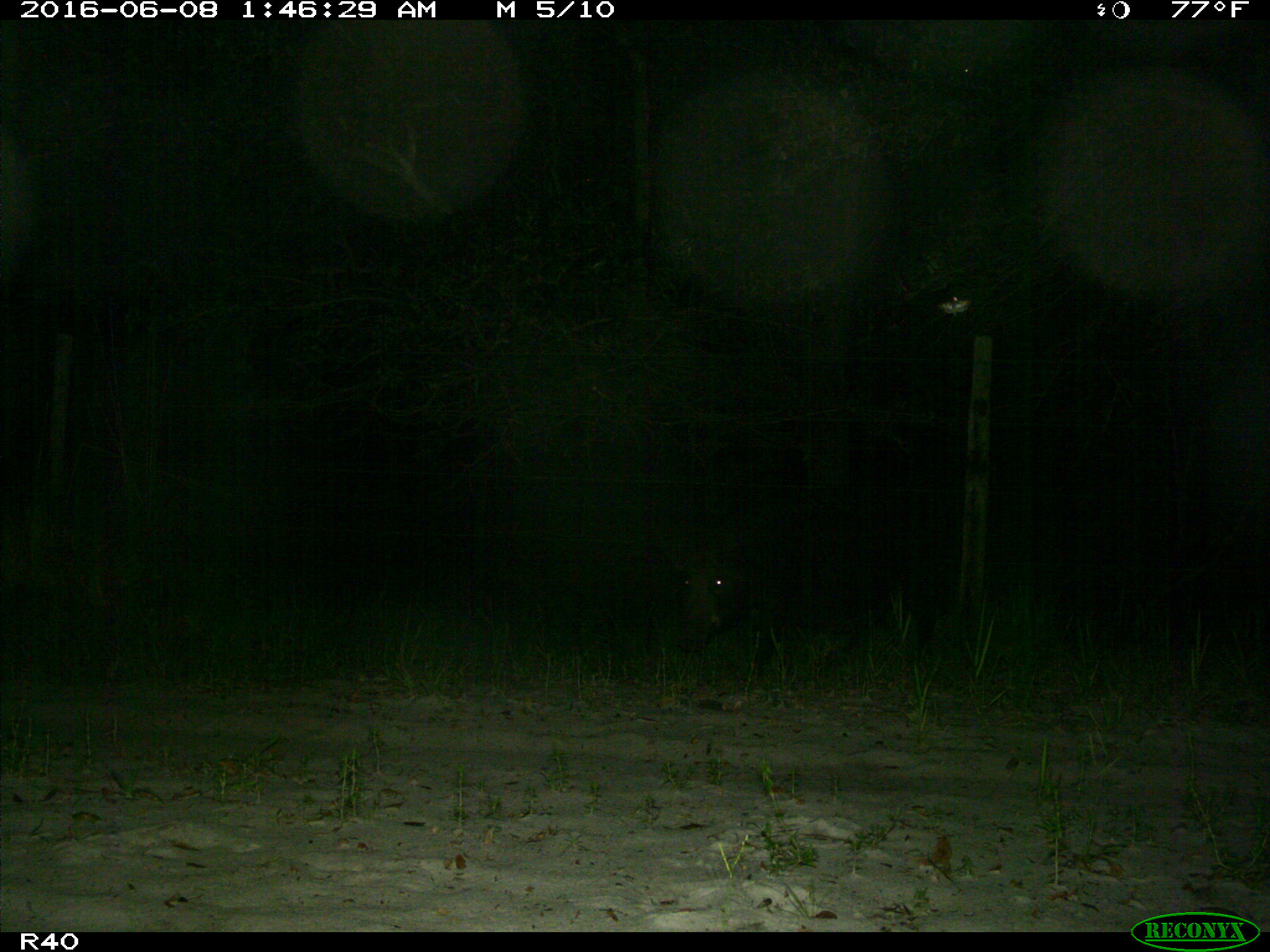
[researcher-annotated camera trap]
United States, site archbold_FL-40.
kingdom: Animalia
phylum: Chordata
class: Mammalia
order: Artiodactyla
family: Suidae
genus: Sus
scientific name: Sus scrofa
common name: wild boar